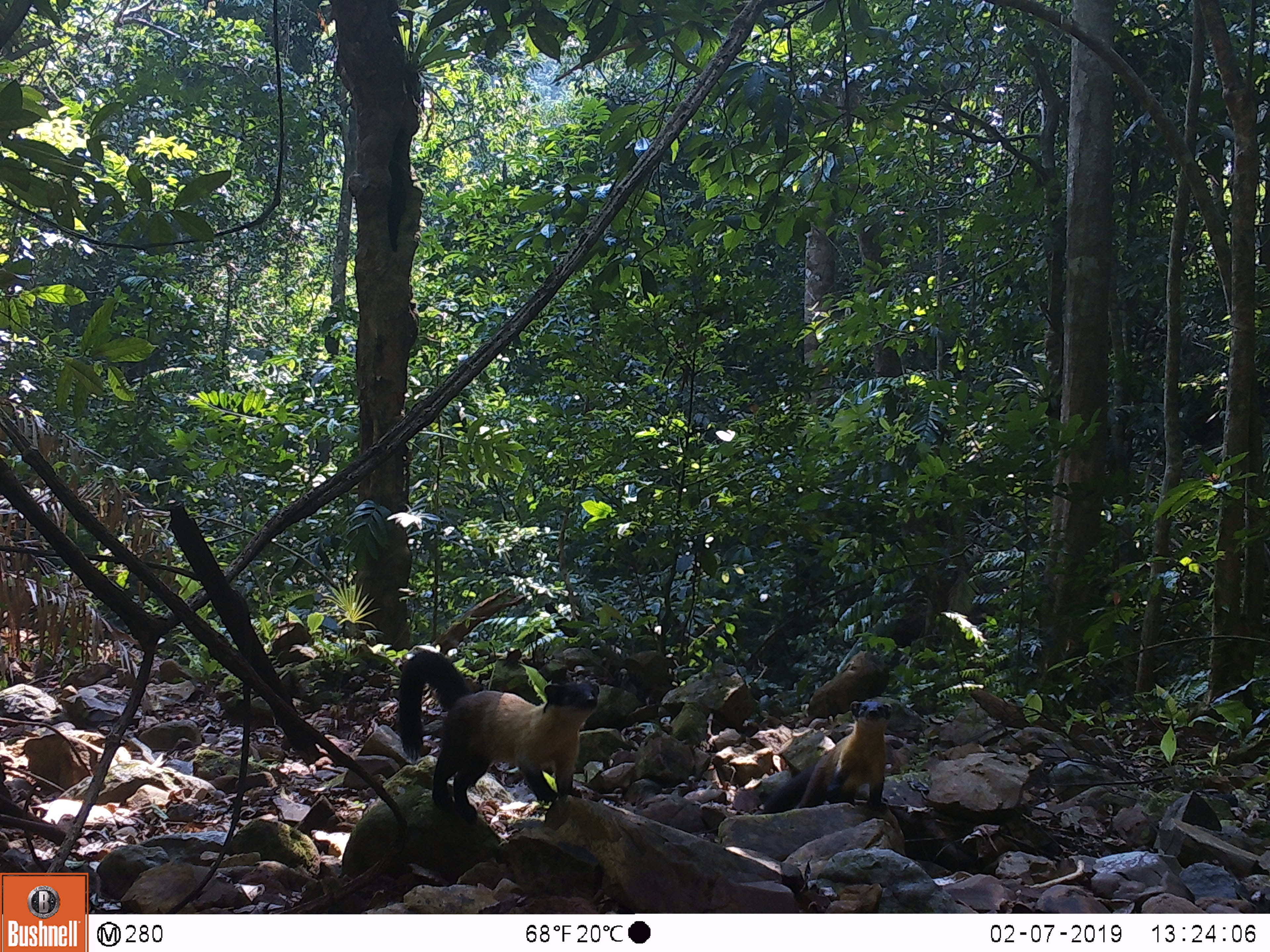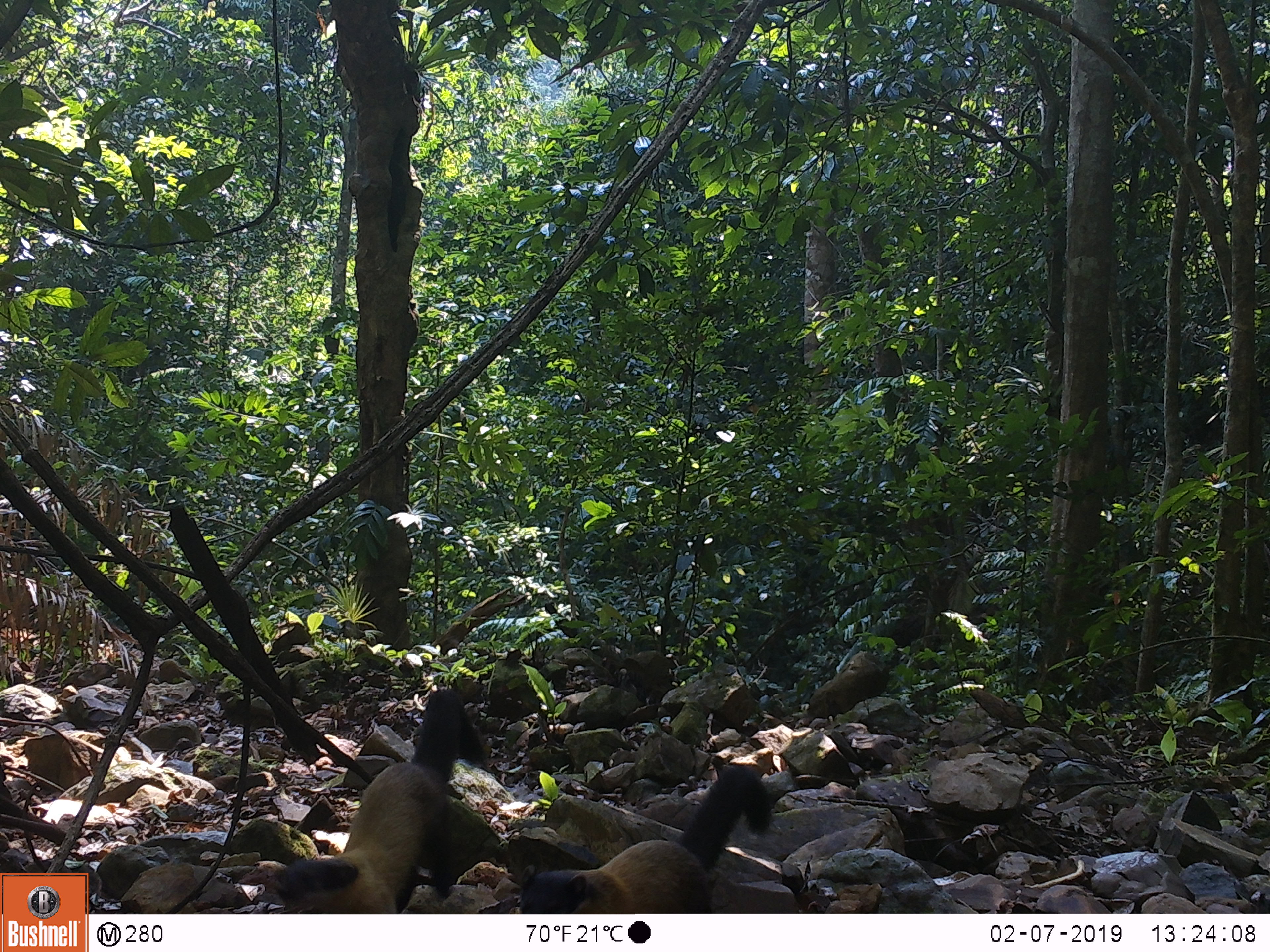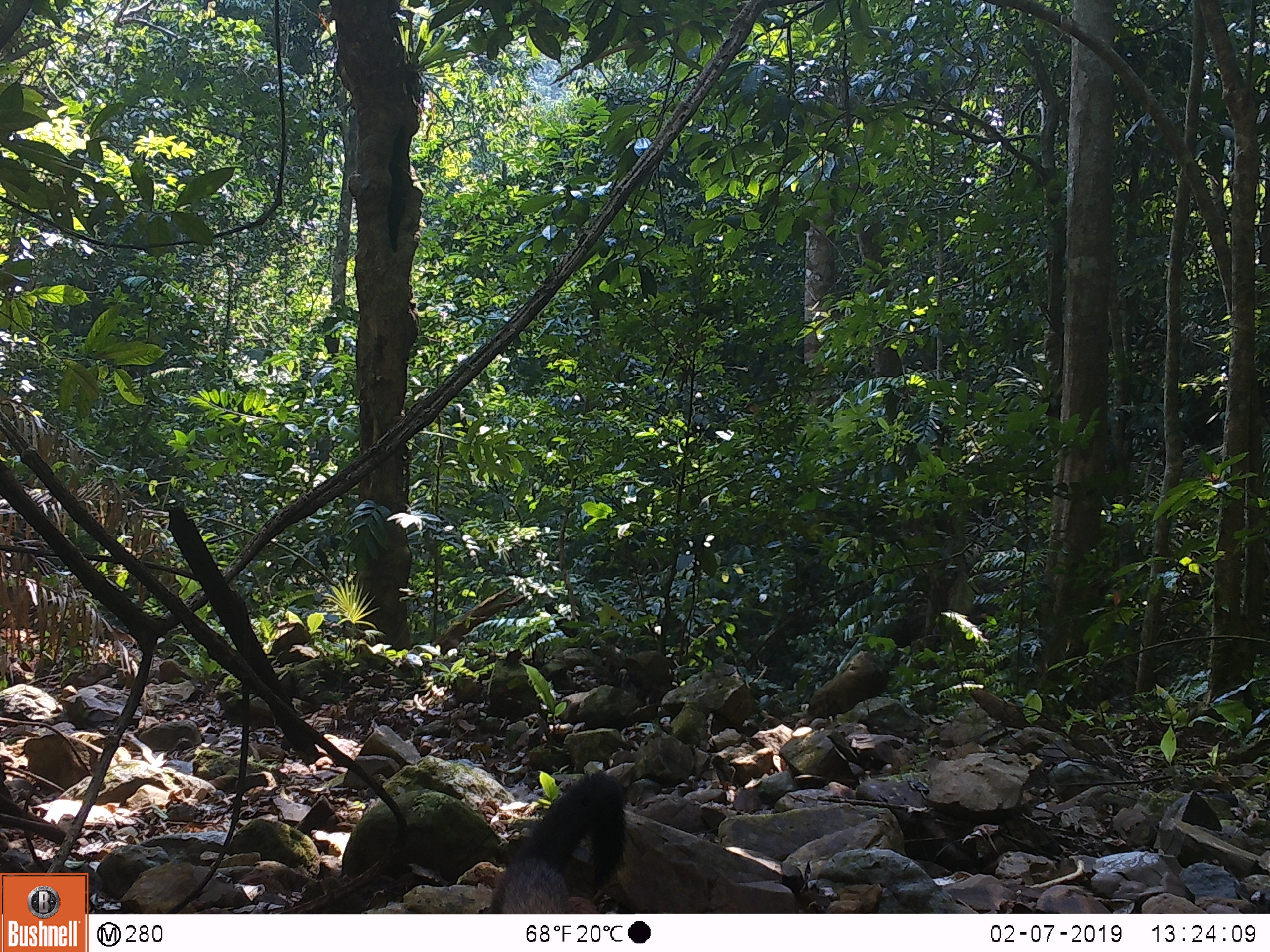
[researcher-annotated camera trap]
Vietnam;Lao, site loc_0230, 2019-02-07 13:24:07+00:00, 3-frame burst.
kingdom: Animalia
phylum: Chordata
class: Mammalia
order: Carnivora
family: Mustelidae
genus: Martes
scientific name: Martes flavigula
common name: yellow-throated marten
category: yellow throated marten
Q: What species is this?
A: Yellow throated marten (yellow-throated marten) (Martes flavigula).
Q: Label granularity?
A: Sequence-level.